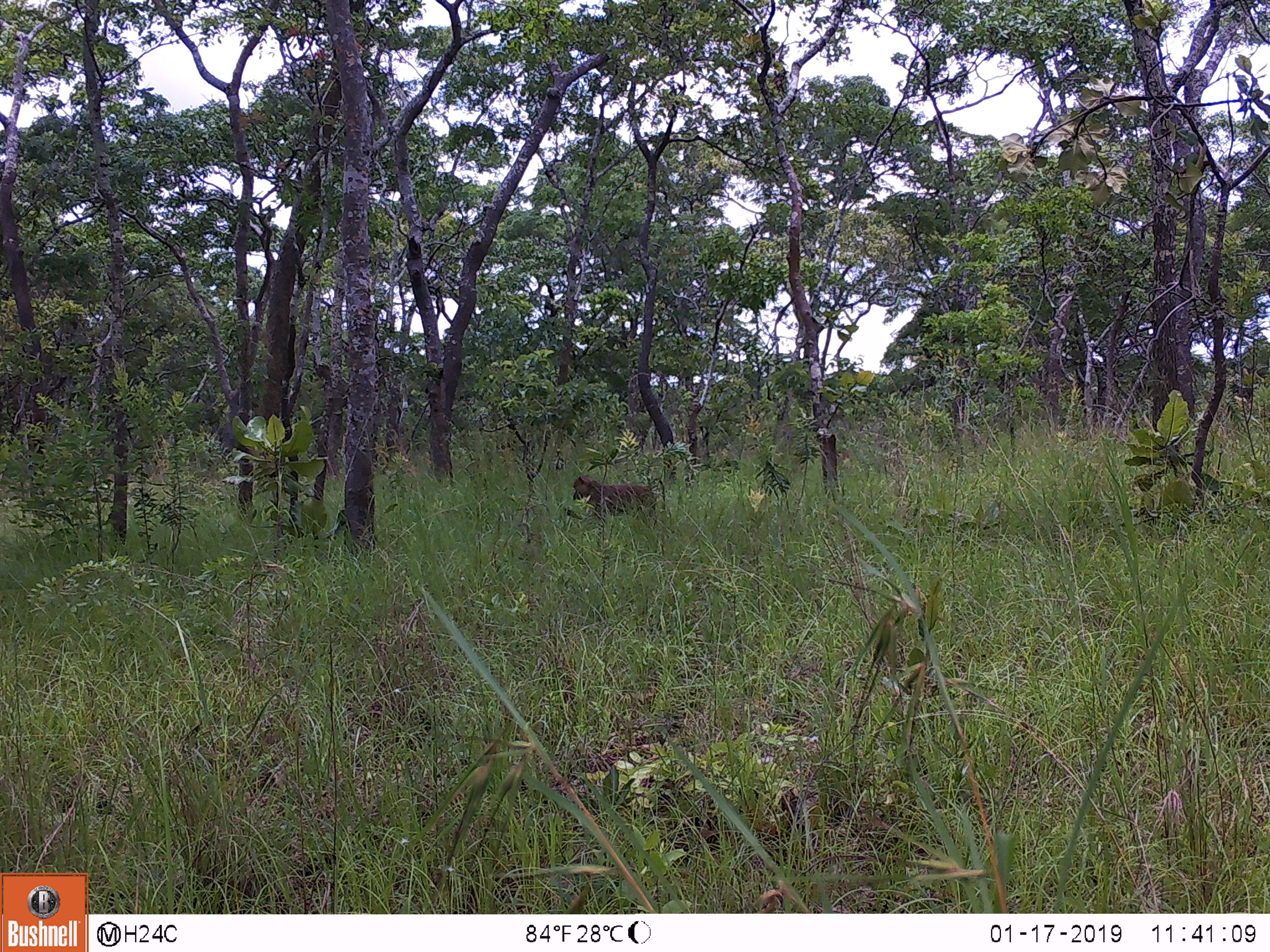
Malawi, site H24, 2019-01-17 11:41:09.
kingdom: Animalia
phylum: Chordata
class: Mammalia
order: Primates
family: Cercopithecidae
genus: Papio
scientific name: Papio cynocephalus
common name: yellow baboon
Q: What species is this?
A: Yellow baboon (Papio cynocephalus).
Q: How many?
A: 1.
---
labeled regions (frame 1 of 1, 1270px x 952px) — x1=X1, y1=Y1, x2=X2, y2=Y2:
yellow baboon: x1=568, y1=473, x2=669, y2=521